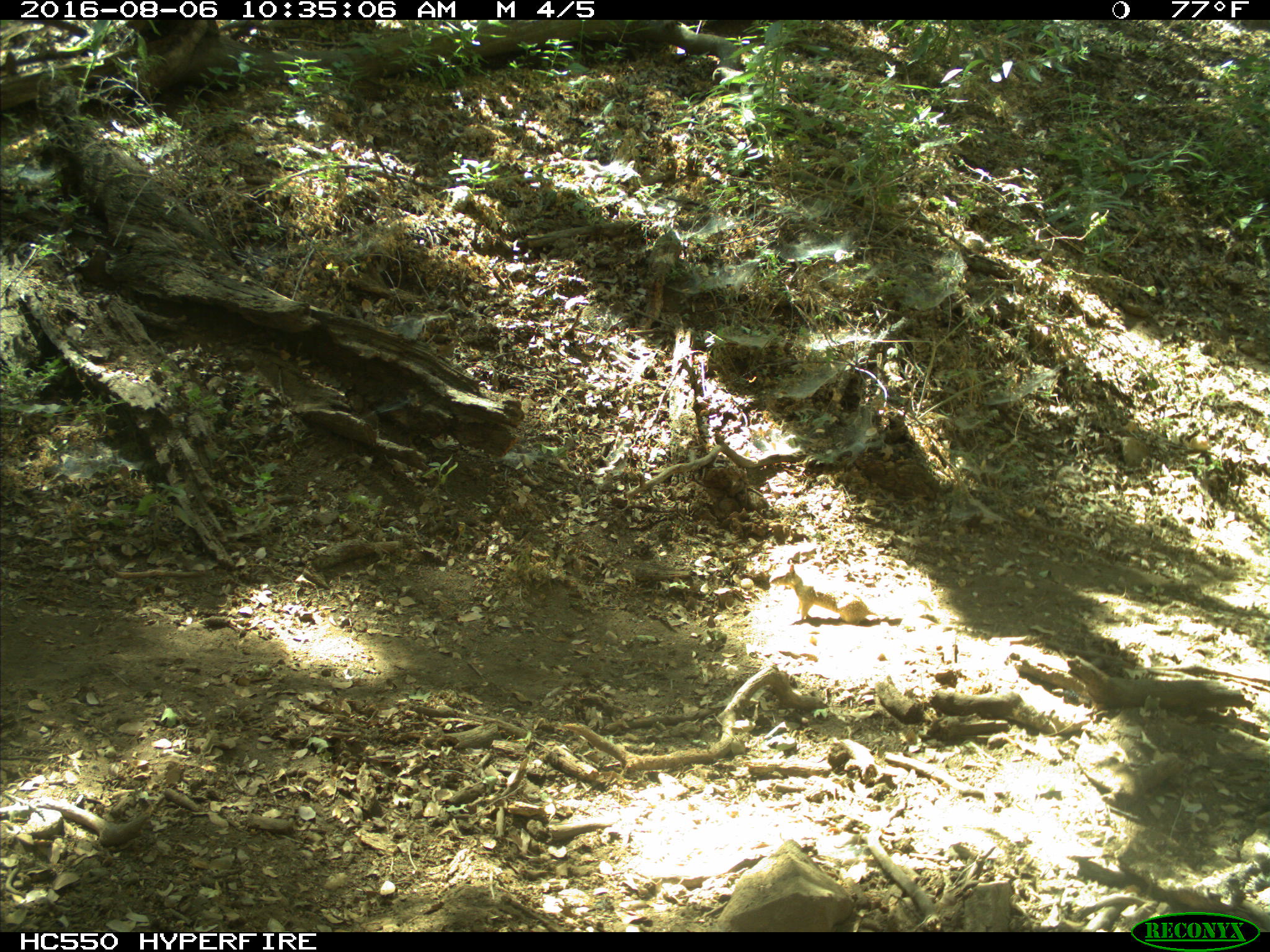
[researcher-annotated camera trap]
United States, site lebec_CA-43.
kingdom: Animalia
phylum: Chordata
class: Mammalia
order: Rodentia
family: Sciuridae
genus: Otospermophilus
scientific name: Otospermophilus beecheyi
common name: california ground squirrel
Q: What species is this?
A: Otospermophilus beecheyi (california ground squirrel).